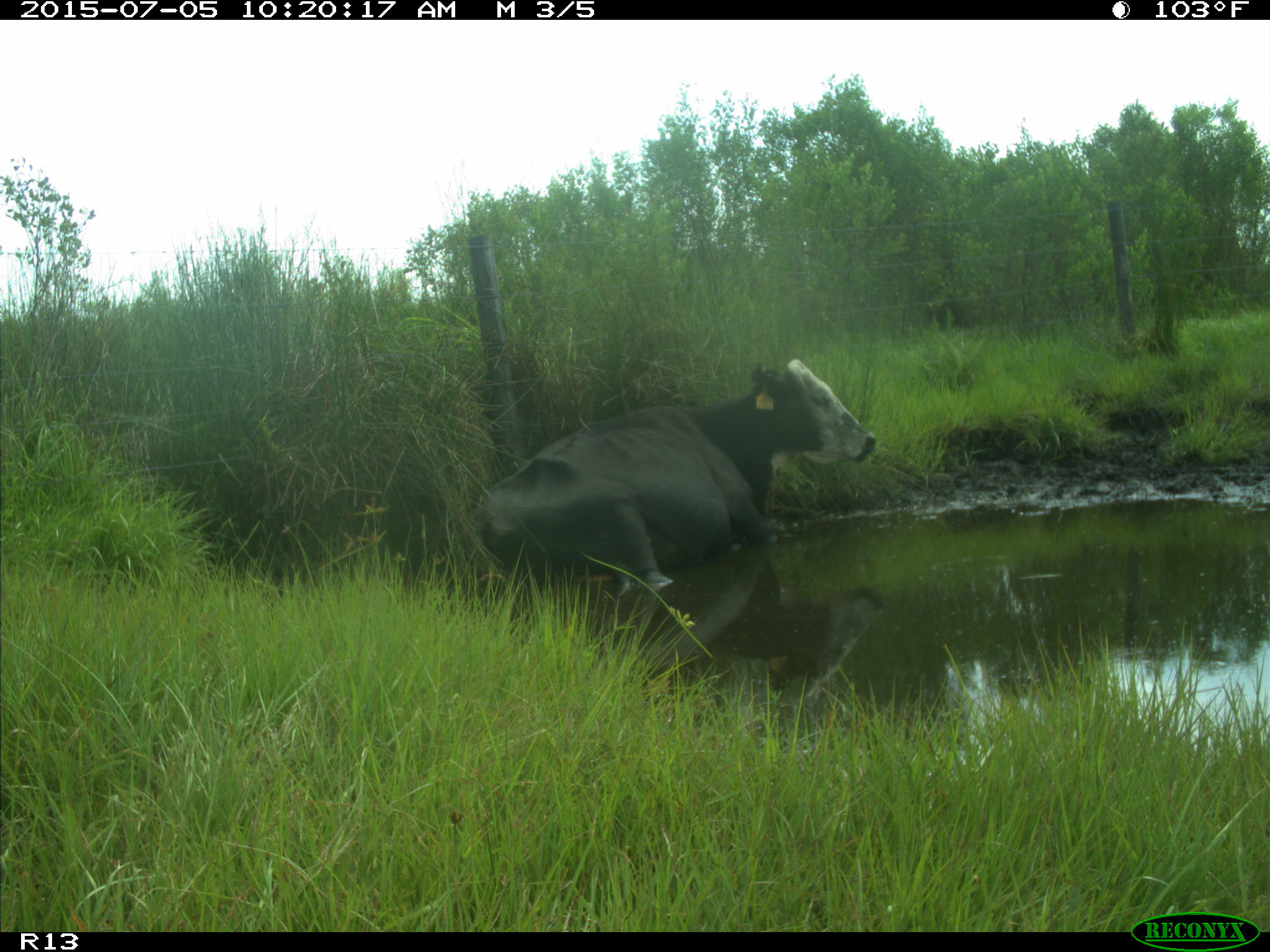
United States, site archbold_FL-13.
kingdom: Animalia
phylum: Chordata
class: Mammalia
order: Artiodactyla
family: Bovidae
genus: Bos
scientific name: Bos taurus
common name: domestic cow